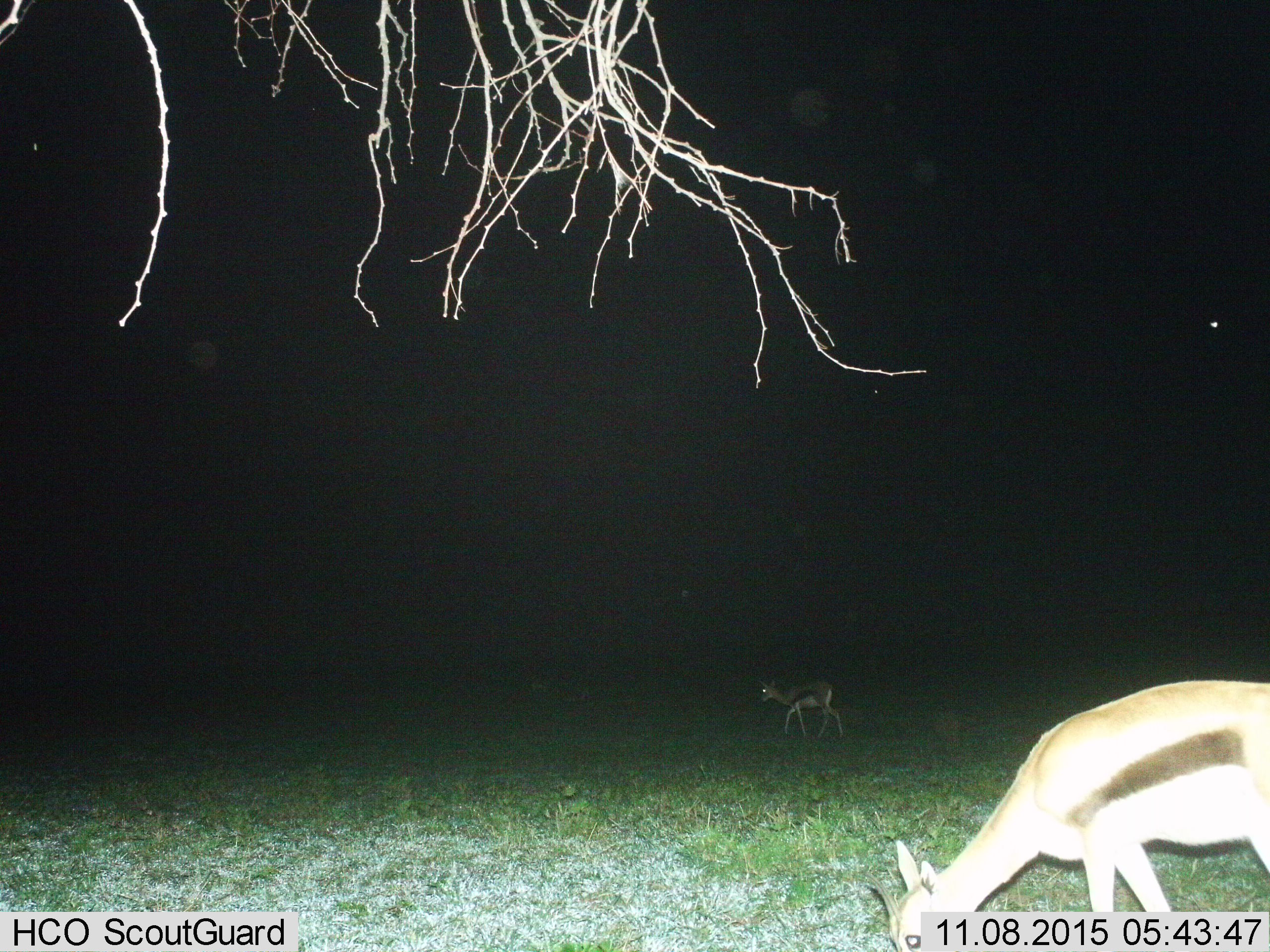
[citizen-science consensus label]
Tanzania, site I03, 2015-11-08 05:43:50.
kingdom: Animalia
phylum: Chordata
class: Mammalia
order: Artiodactyla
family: Bovidae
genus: Eudorcas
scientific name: Eudorcas thomsonii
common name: thomson's gazelle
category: gazellethomsons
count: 2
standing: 22%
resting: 0%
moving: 44%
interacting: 0%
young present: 0%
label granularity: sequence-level